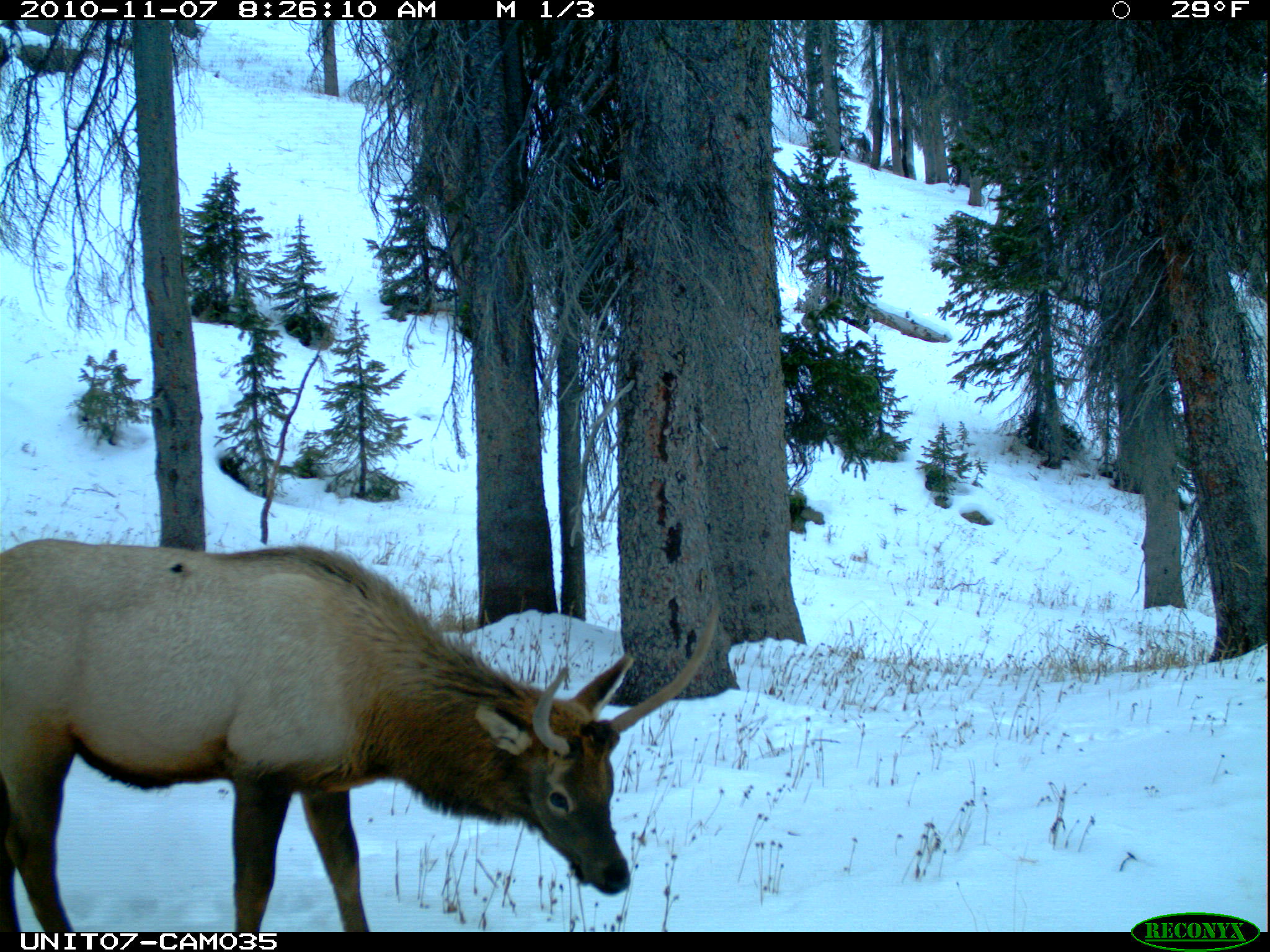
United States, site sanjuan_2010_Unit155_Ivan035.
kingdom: Animalia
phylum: Chordata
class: Mammalia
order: Artiodactyla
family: Cervidae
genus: Cervus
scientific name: Cervus elaphus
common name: red deer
Cervus elaphus (red deer).